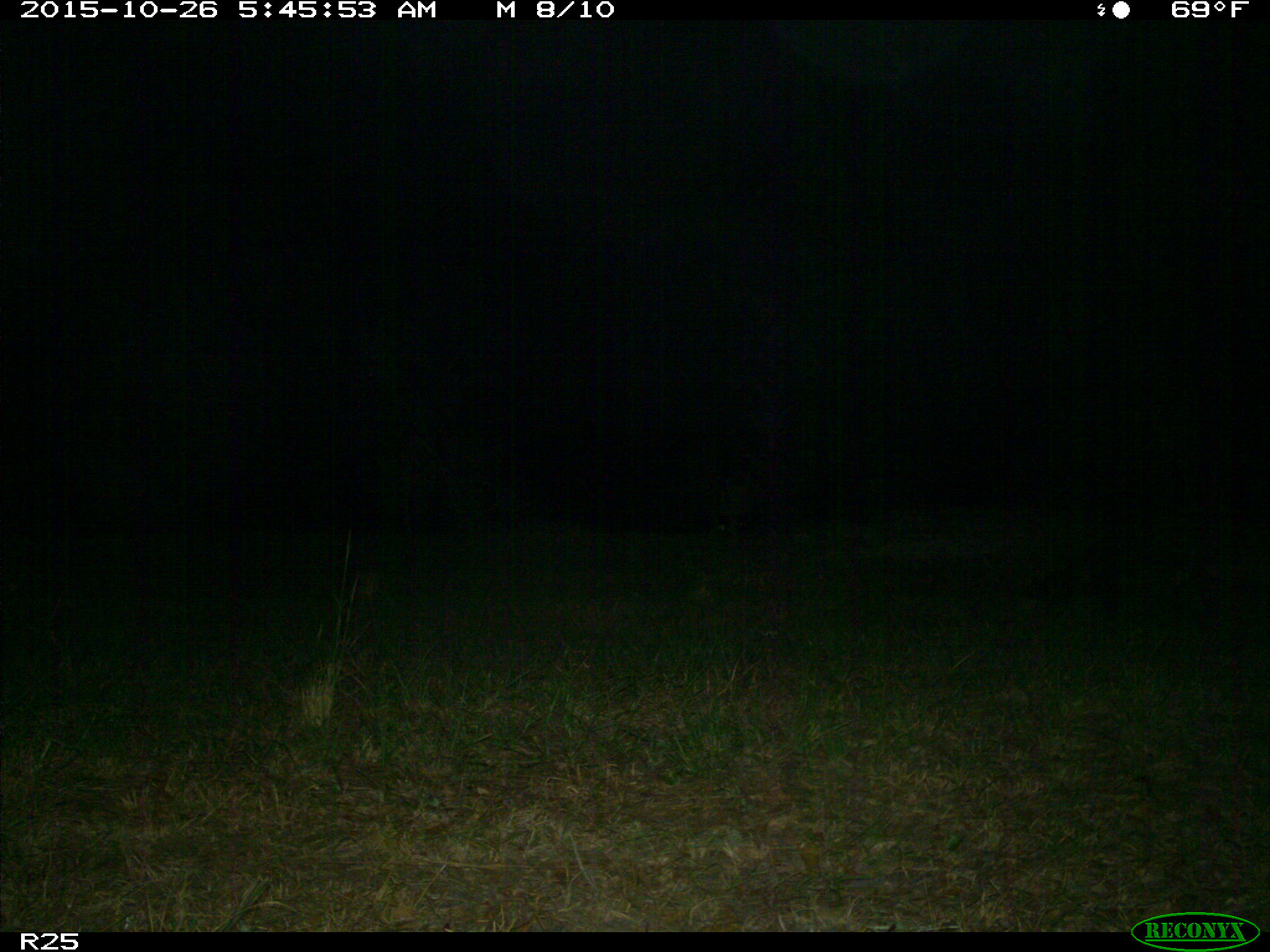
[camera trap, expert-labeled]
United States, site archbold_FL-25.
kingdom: Animalia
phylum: Chordata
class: Mammalia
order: Carnivora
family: Procyonidae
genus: Procyon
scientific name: Procyon lotor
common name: common raccoon